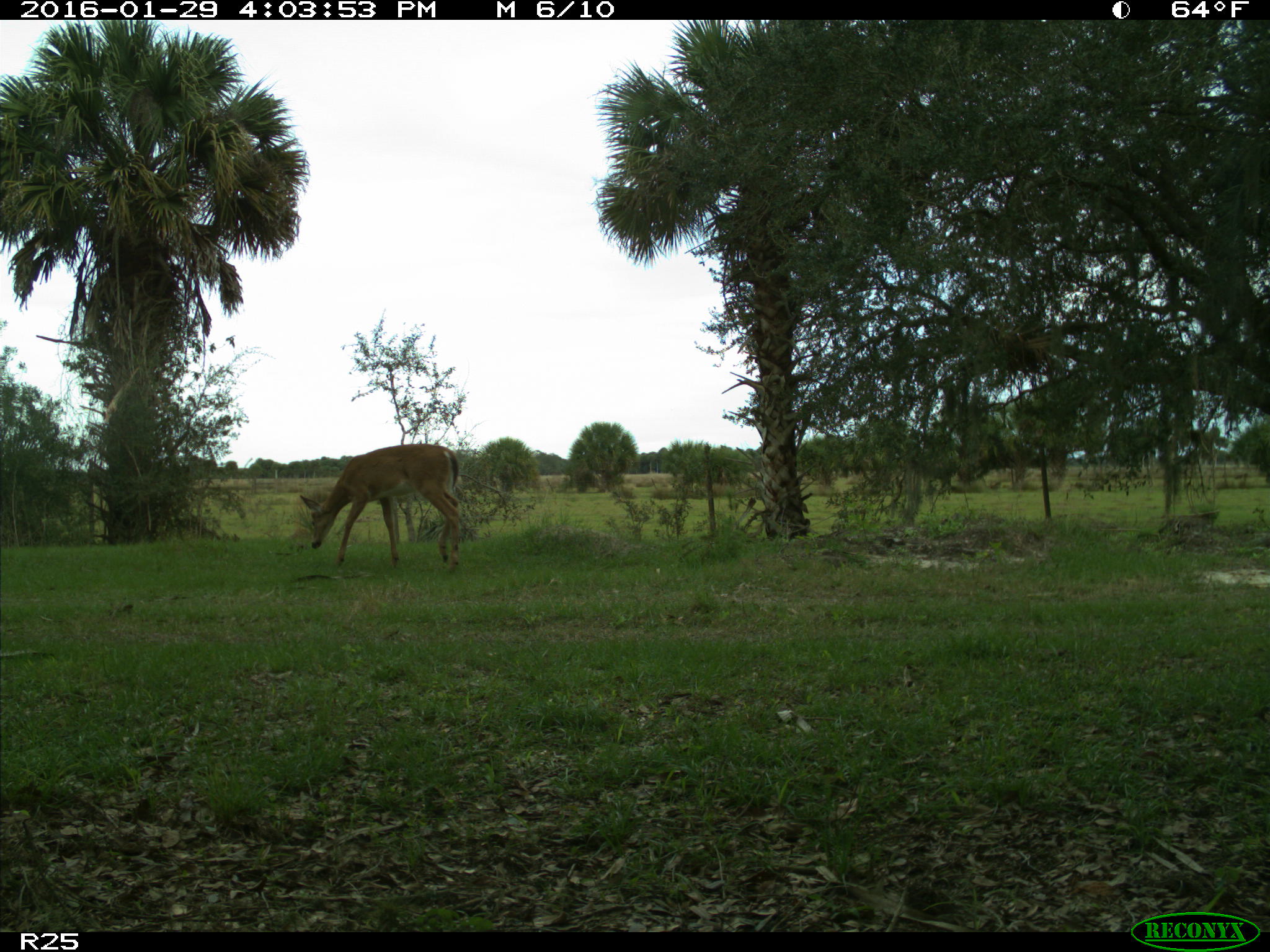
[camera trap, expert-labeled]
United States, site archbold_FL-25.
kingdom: Animalia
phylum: Chordata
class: Mammalia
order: Artiodactyla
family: Cervidae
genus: Odocoileus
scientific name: Odocoileus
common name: deer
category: unidentified deer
Unidentified deer (deer) (Odocoileus).